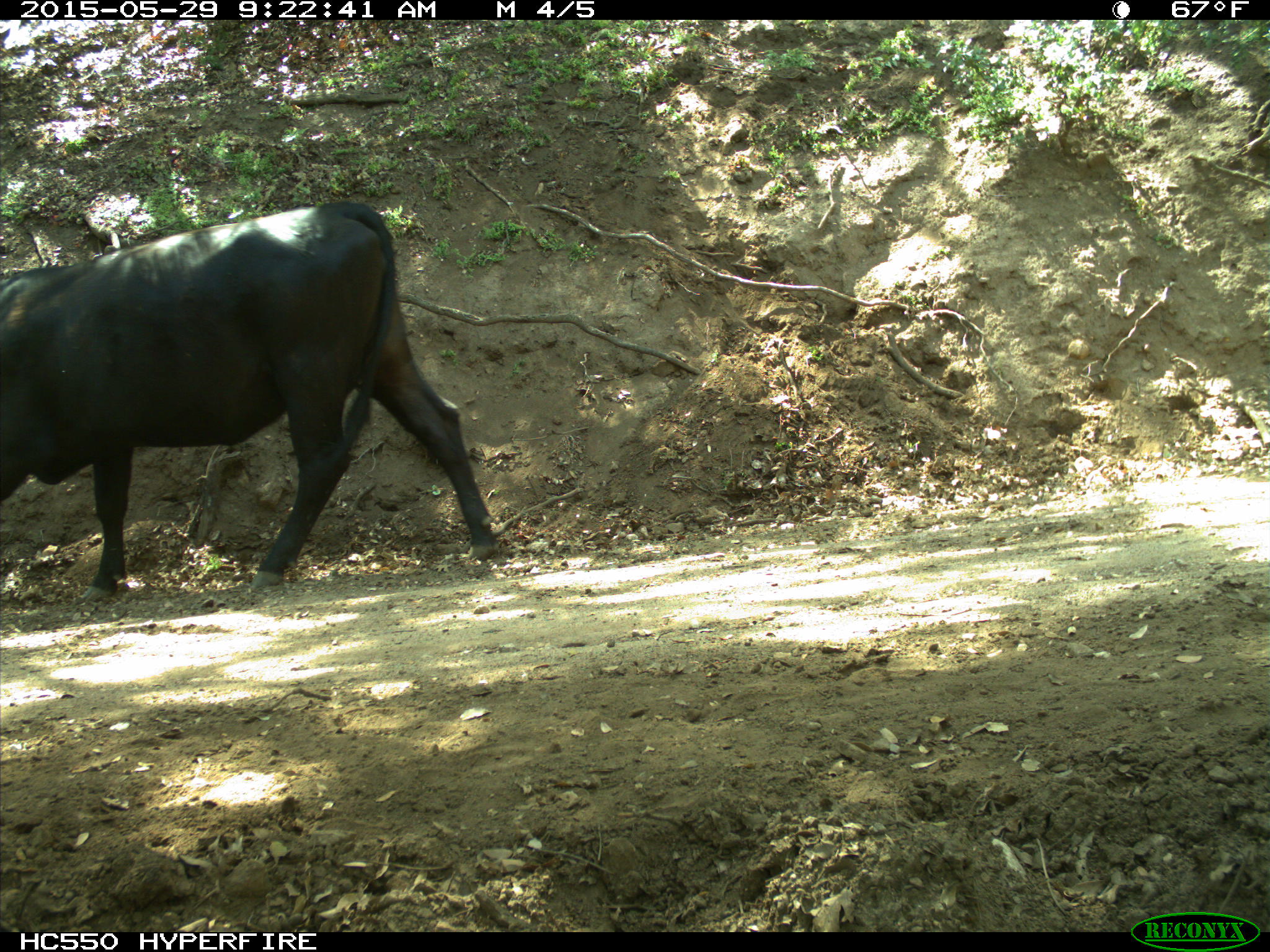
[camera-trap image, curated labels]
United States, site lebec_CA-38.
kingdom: Animalia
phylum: Chordata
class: Mammalia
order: Artiodactyla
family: Bovidae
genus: Bos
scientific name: Bos taurus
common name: domestic cow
Bos taurus (domestic cow).